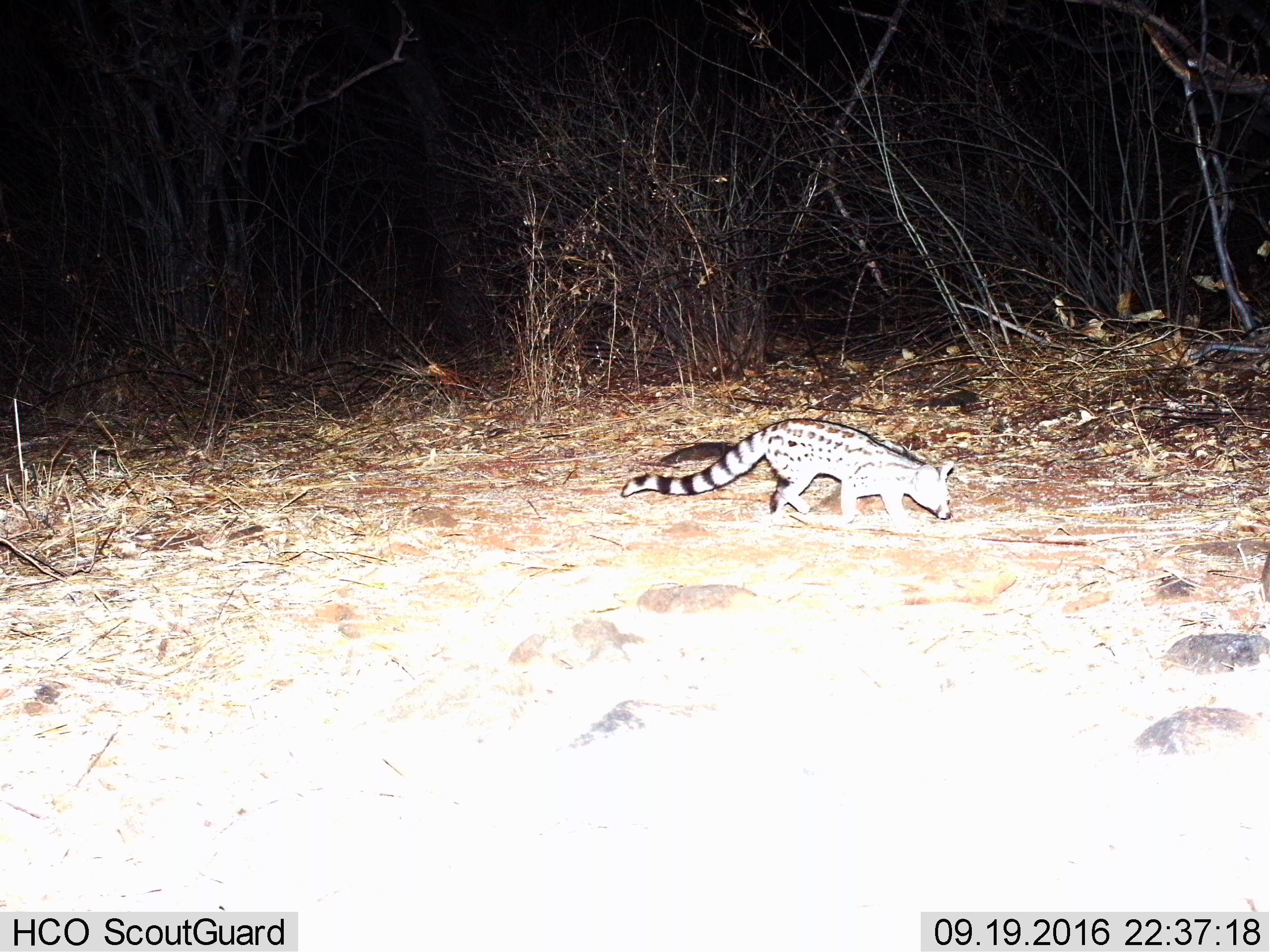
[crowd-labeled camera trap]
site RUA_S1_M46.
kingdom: Animalia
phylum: Chordata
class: Mammalia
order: Carnivora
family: Viverridae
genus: Genetta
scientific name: Genetta genetta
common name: small-spotted genet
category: genetcommonsmallspotted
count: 1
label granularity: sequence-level